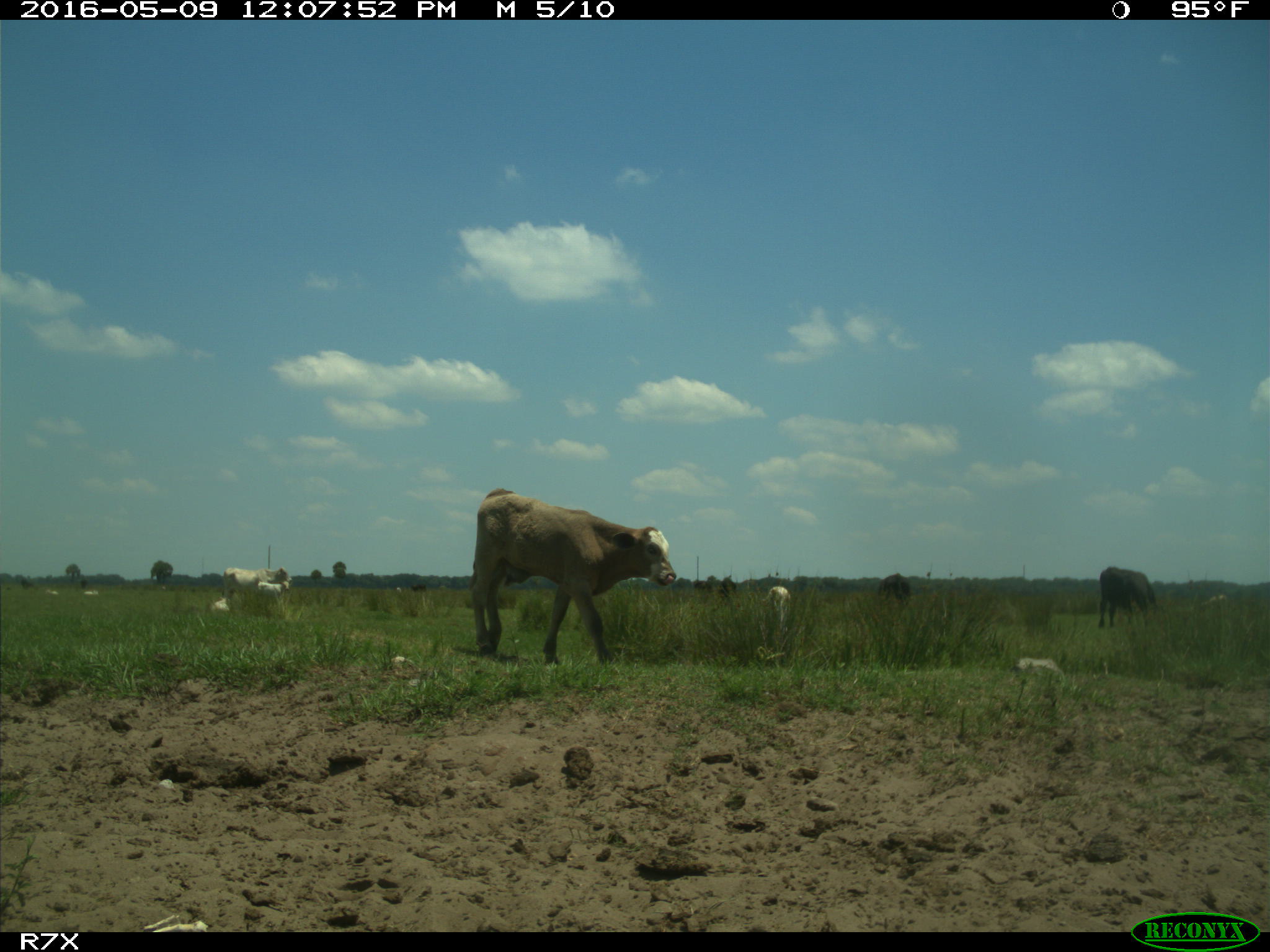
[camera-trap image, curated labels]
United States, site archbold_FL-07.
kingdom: Animalia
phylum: Chordata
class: Mammalia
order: Artiodactyla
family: Bovidae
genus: Bos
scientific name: Bos taurus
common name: domestic cow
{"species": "Bos taurus (domestic cow)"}